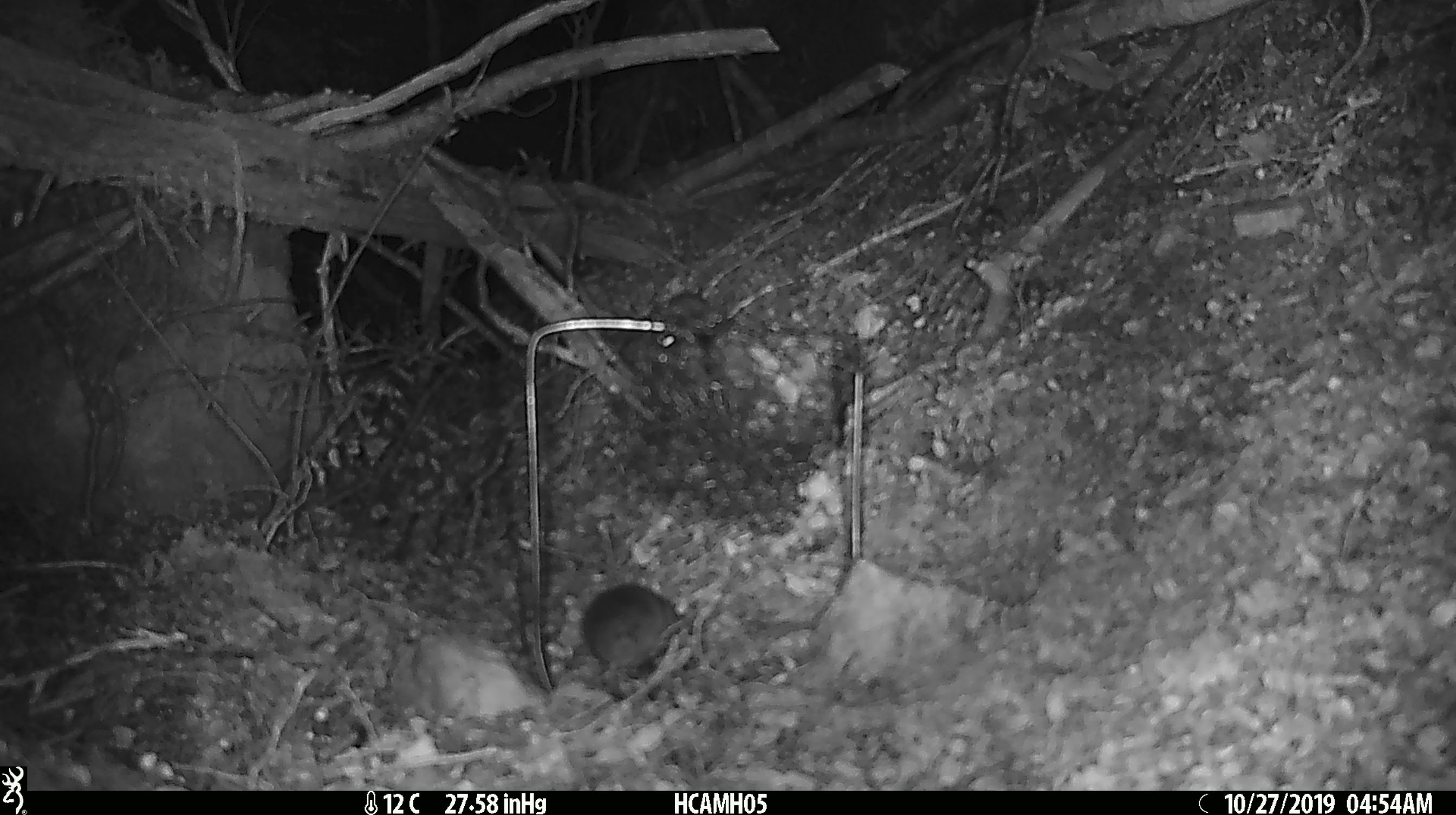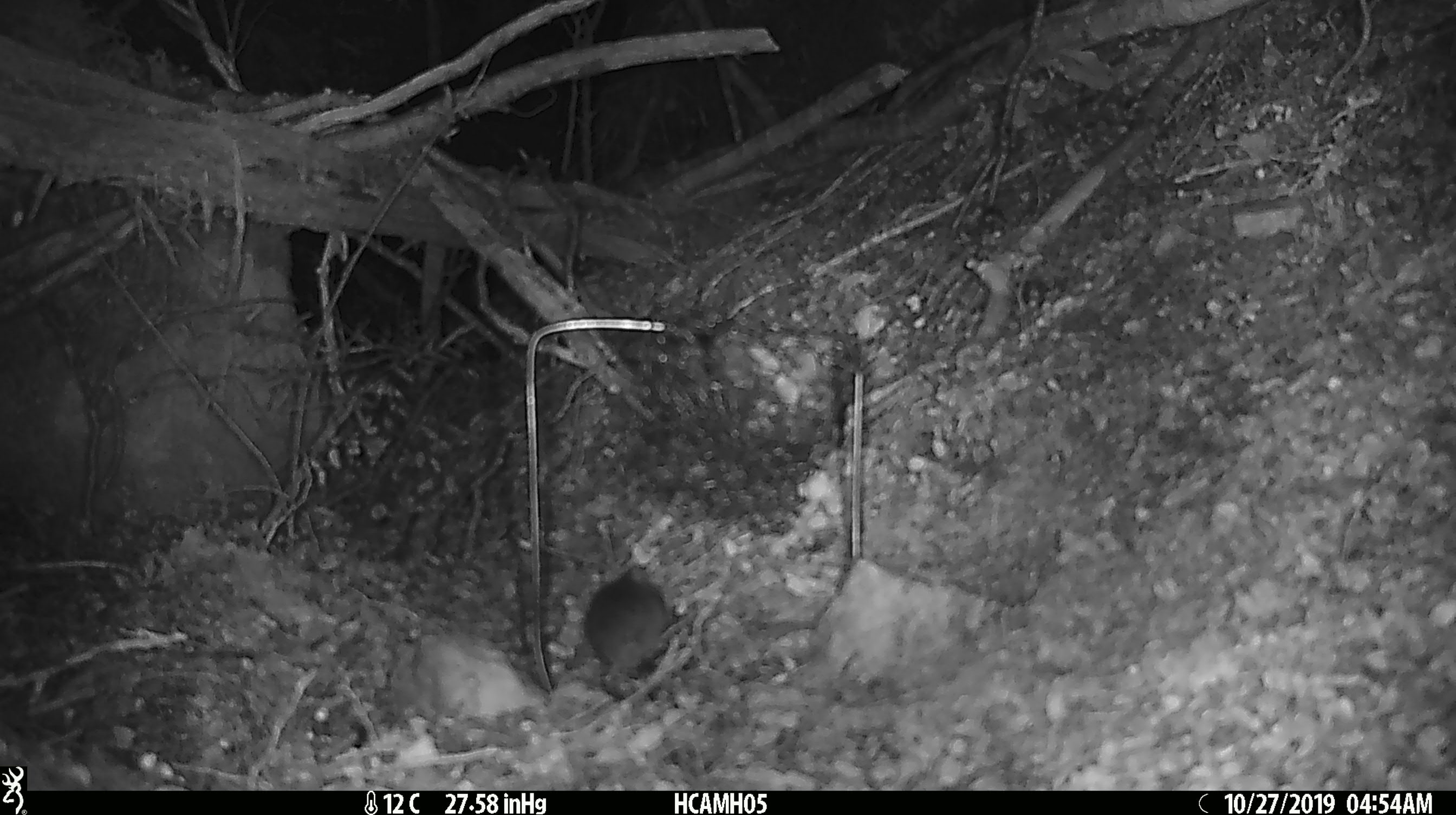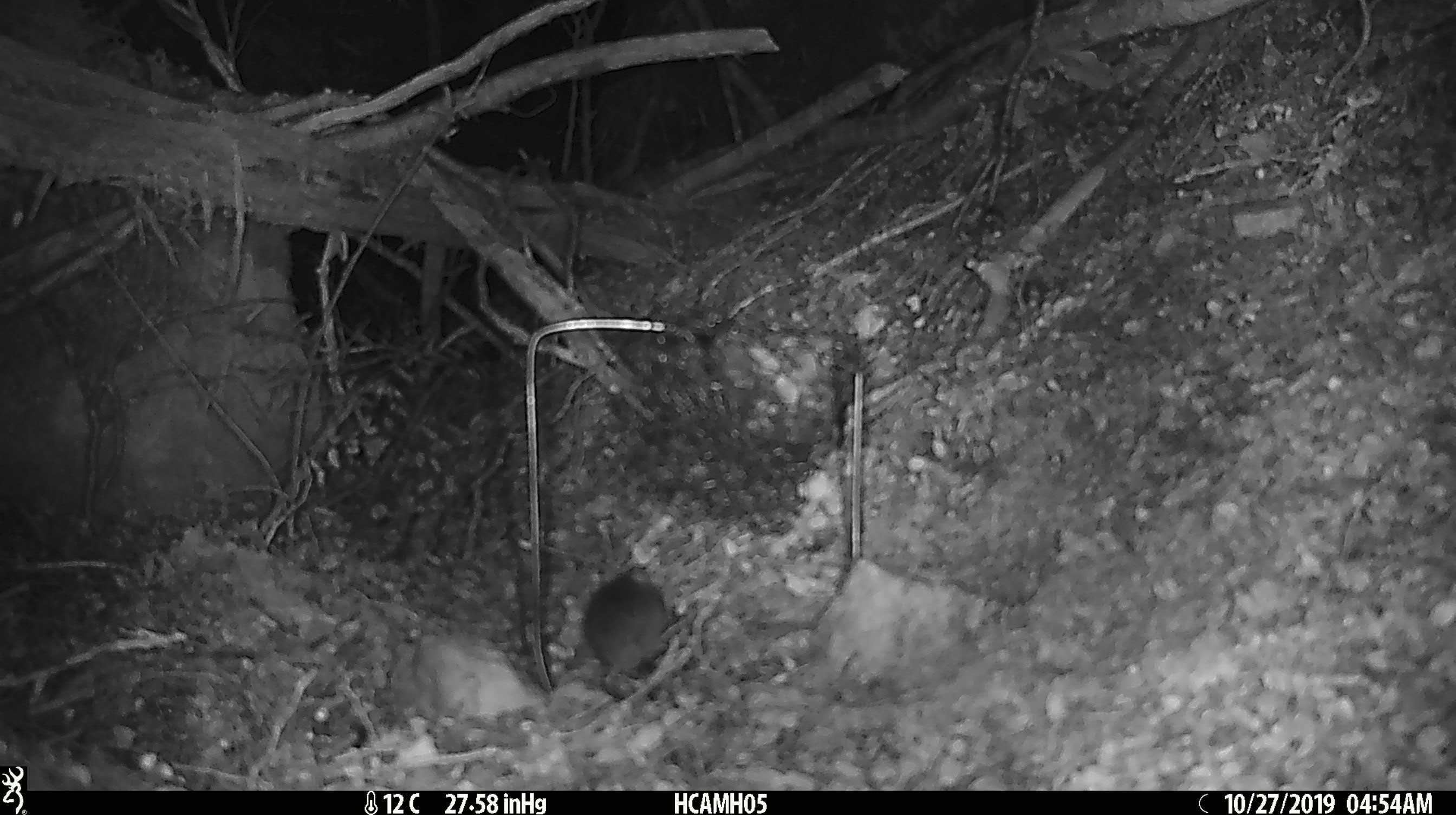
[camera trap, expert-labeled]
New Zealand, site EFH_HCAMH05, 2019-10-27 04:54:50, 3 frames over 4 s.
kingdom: Animalia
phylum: Chordata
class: Mammalia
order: Rodentia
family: Muridae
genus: Mus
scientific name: Mus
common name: mouse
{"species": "mouse (Mus)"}